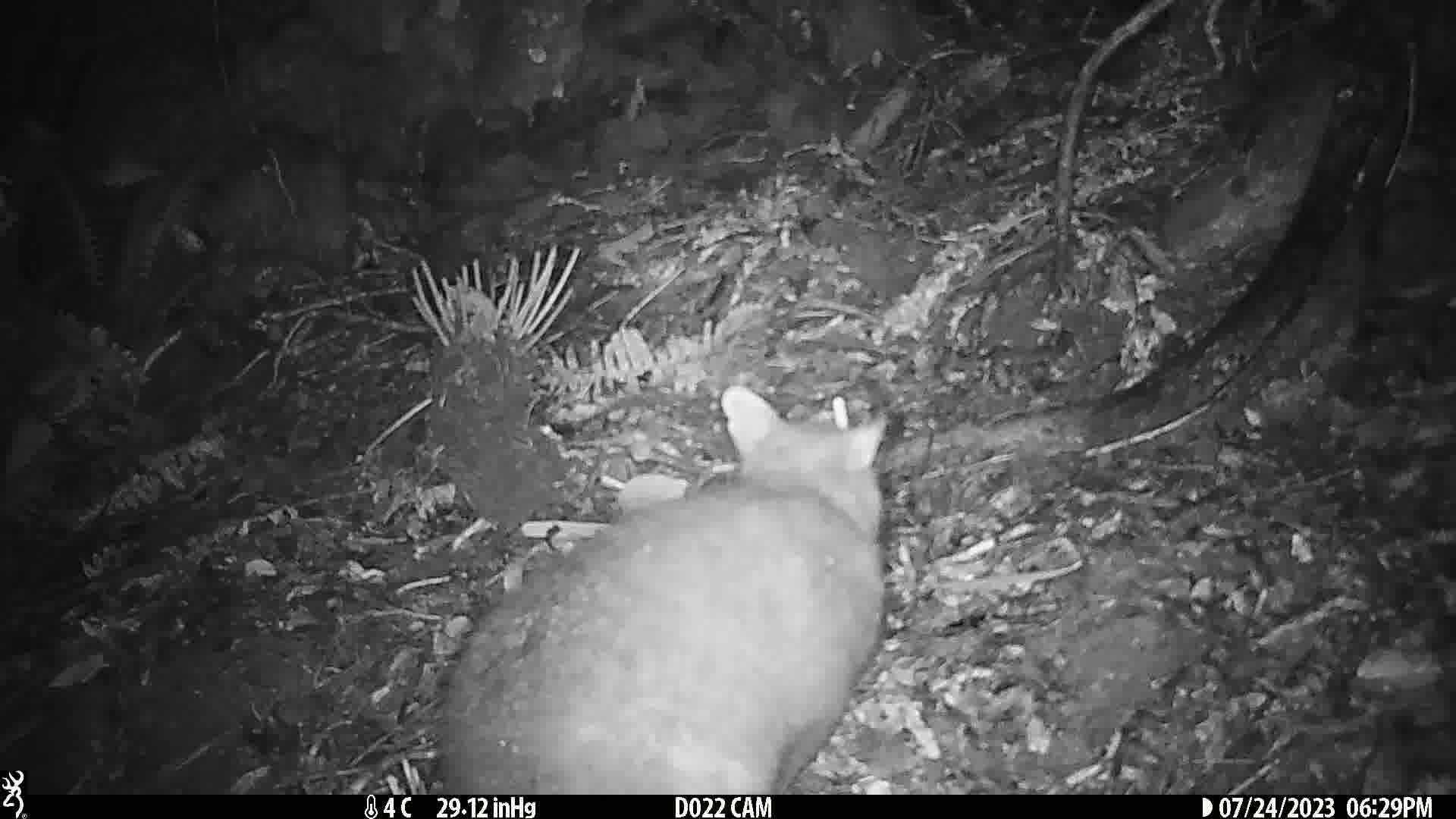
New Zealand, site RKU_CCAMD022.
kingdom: Animalia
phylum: Chordata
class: Mammalia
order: Diprotodontia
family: Phalangeridae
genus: Trichosurus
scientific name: Trichosurus vulpecula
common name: common brushtail possum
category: possum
Possum (common brushtail possum) (Trichosurus vulpecula).